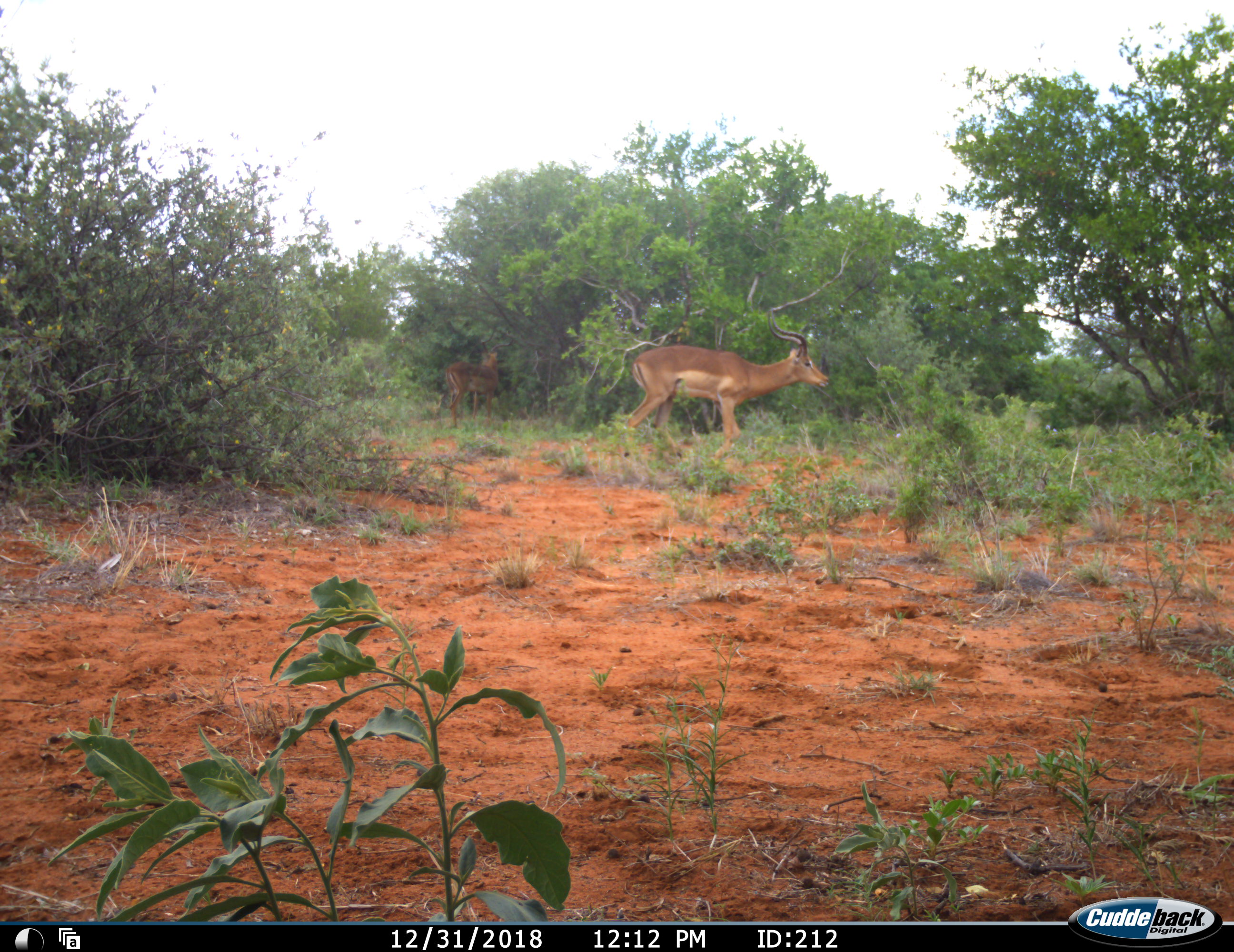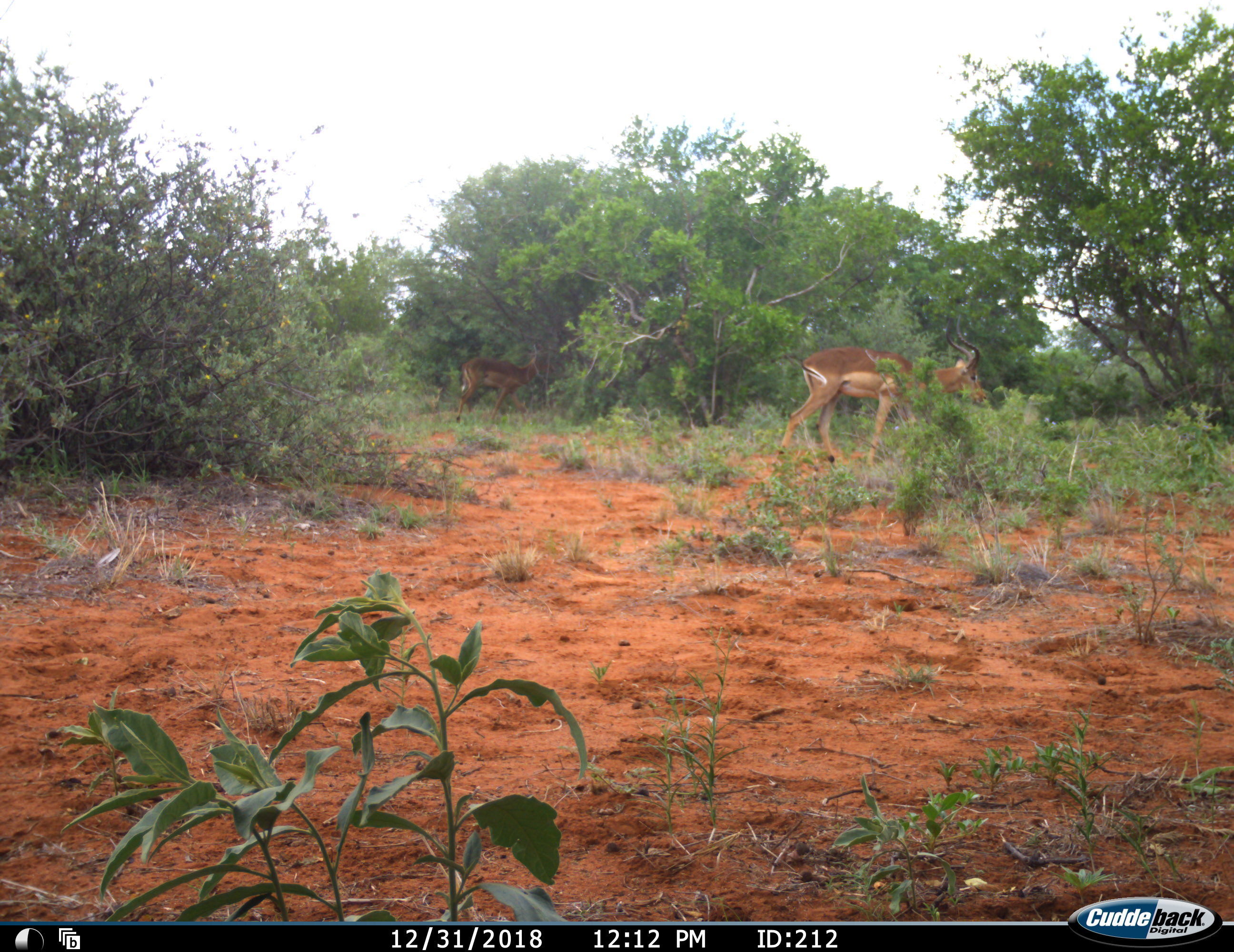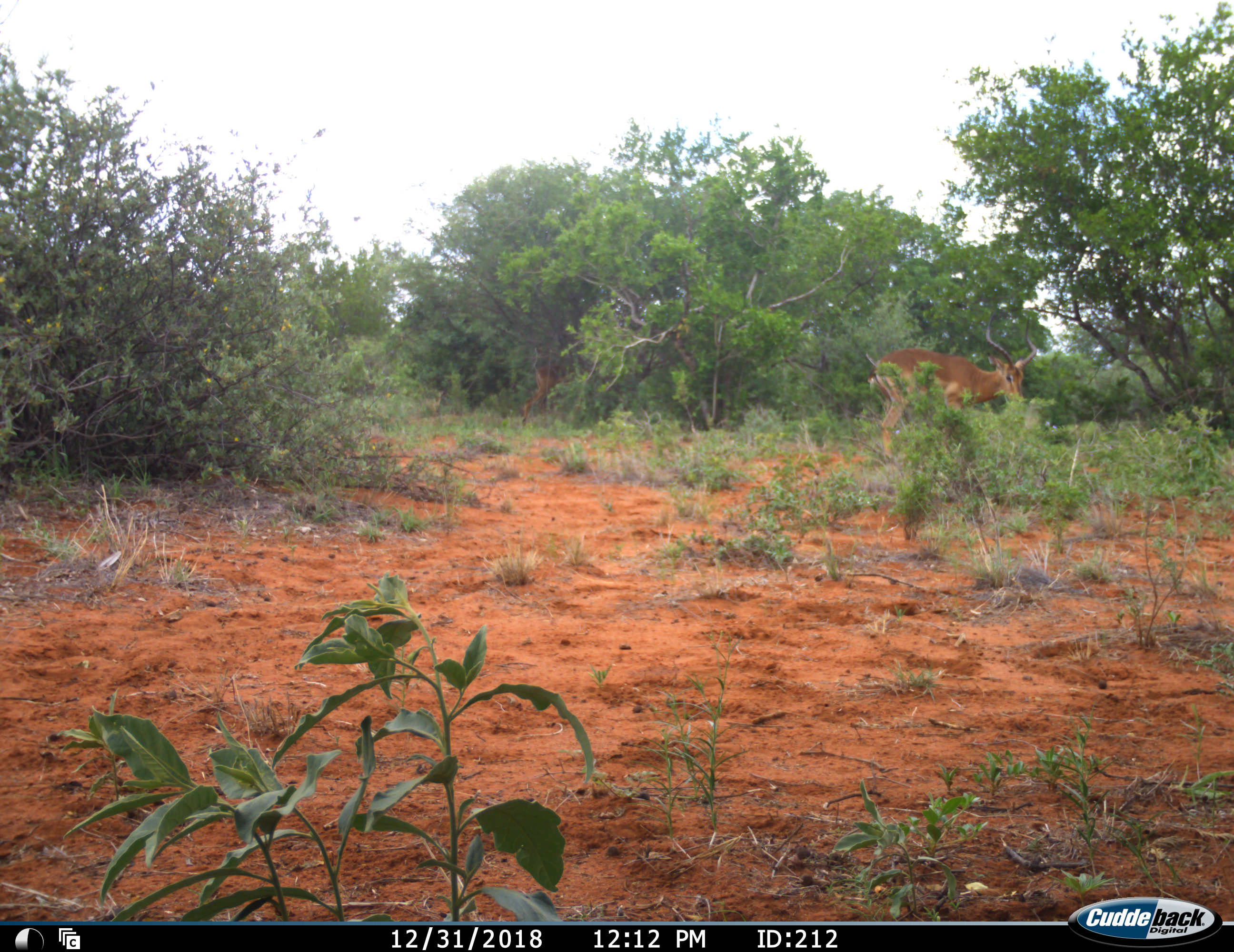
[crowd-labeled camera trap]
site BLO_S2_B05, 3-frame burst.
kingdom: Animalia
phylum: Chordata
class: Mammalia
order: Artiodactyla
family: Bovidae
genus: Aepyceros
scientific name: Aepyceros melampus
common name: impala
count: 2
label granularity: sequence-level